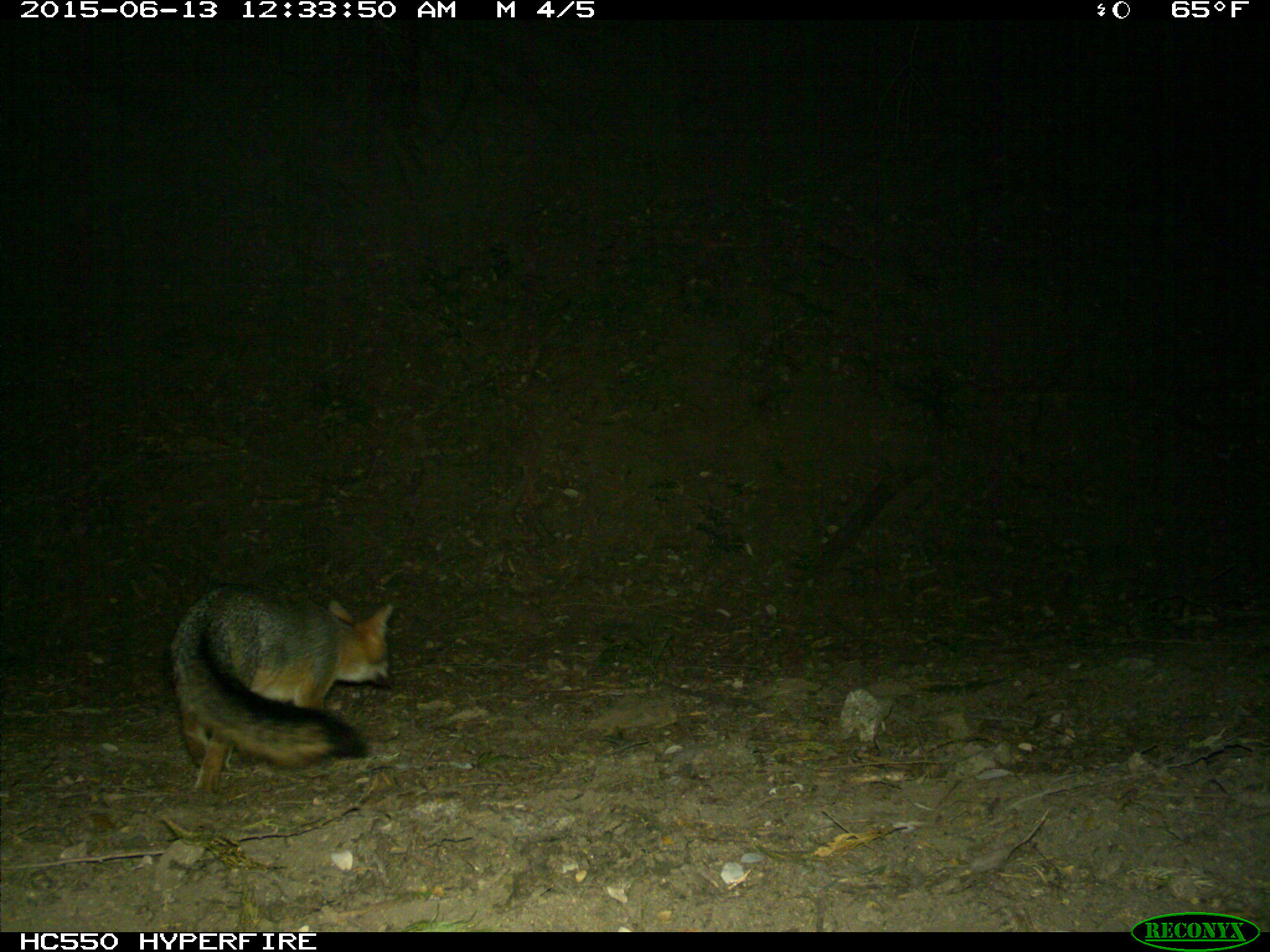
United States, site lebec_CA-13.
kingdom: Animalia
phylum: Chordata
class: Mammalia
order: Carnivora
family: Canidae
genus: Urocyon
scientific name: Urocyon cinereoargenteus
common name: gray fox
Urocyon cinereoargenteus (gray fox).